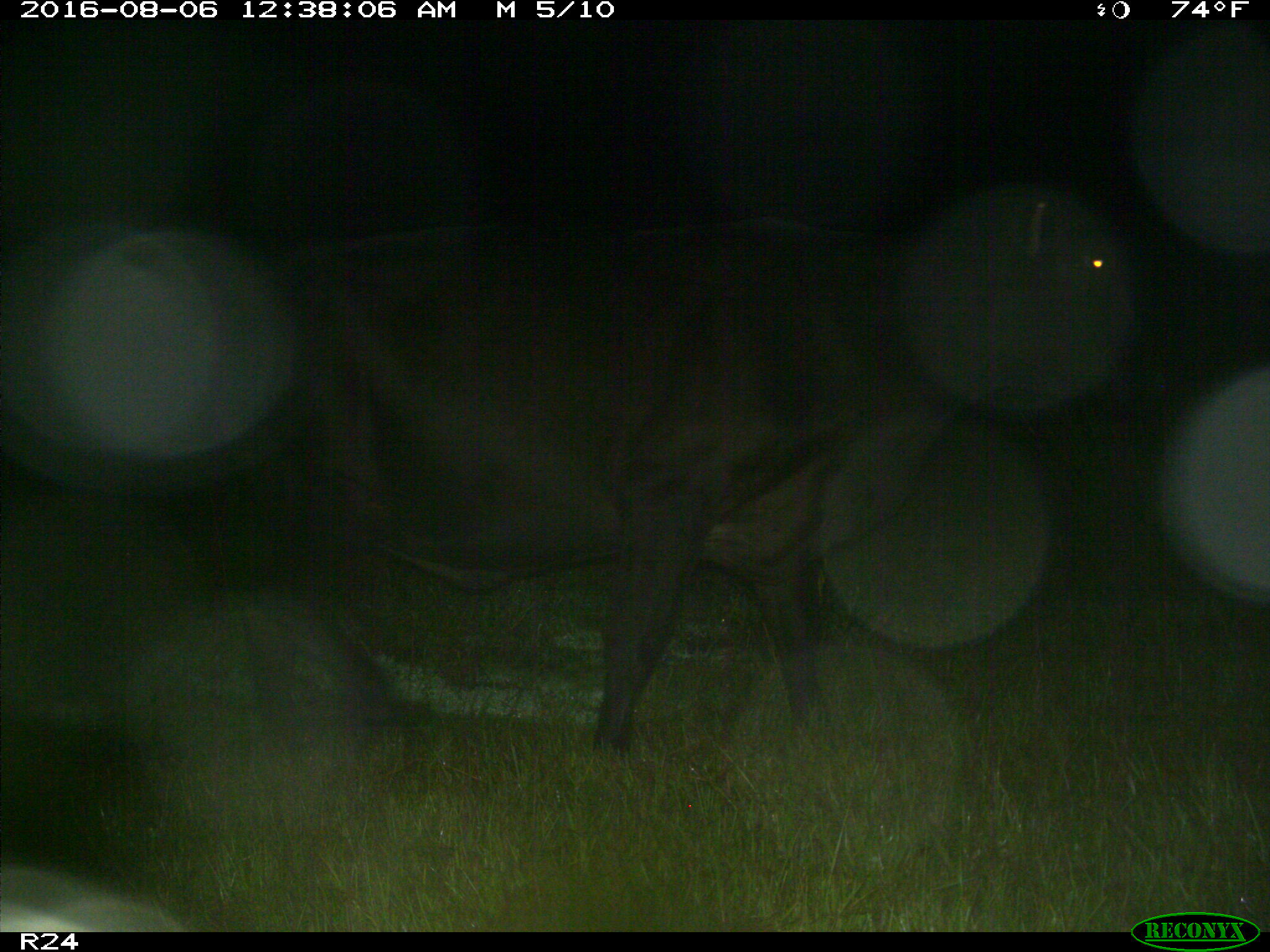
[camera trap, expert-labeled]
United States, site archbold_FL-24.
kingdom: Animalia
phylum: Chordata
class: Mammalia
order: Artiodactyla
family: Bovidae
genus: Bos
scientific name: Bos taurus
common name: domestic cow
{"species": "Bos taurus (domestic cow)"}